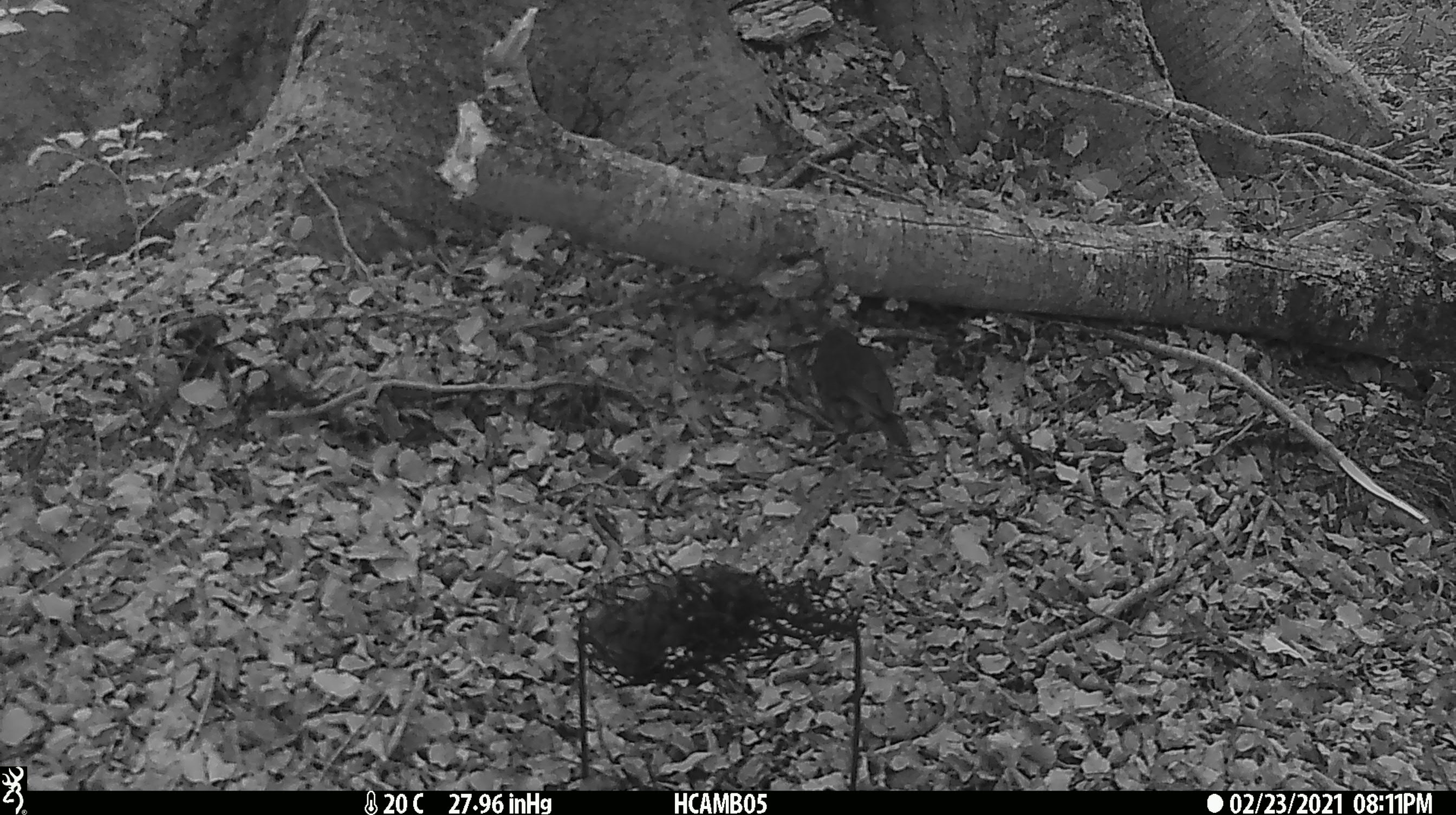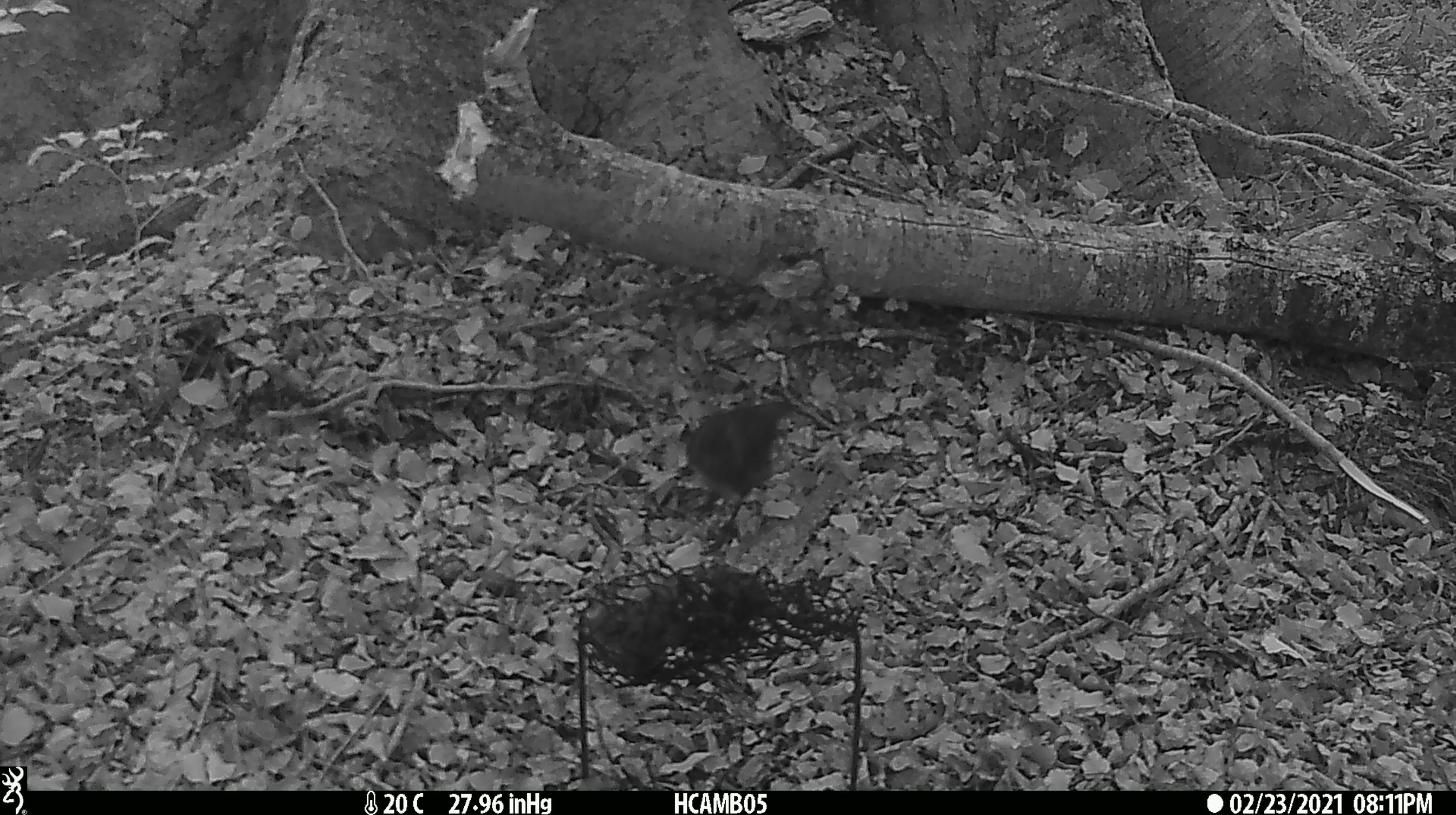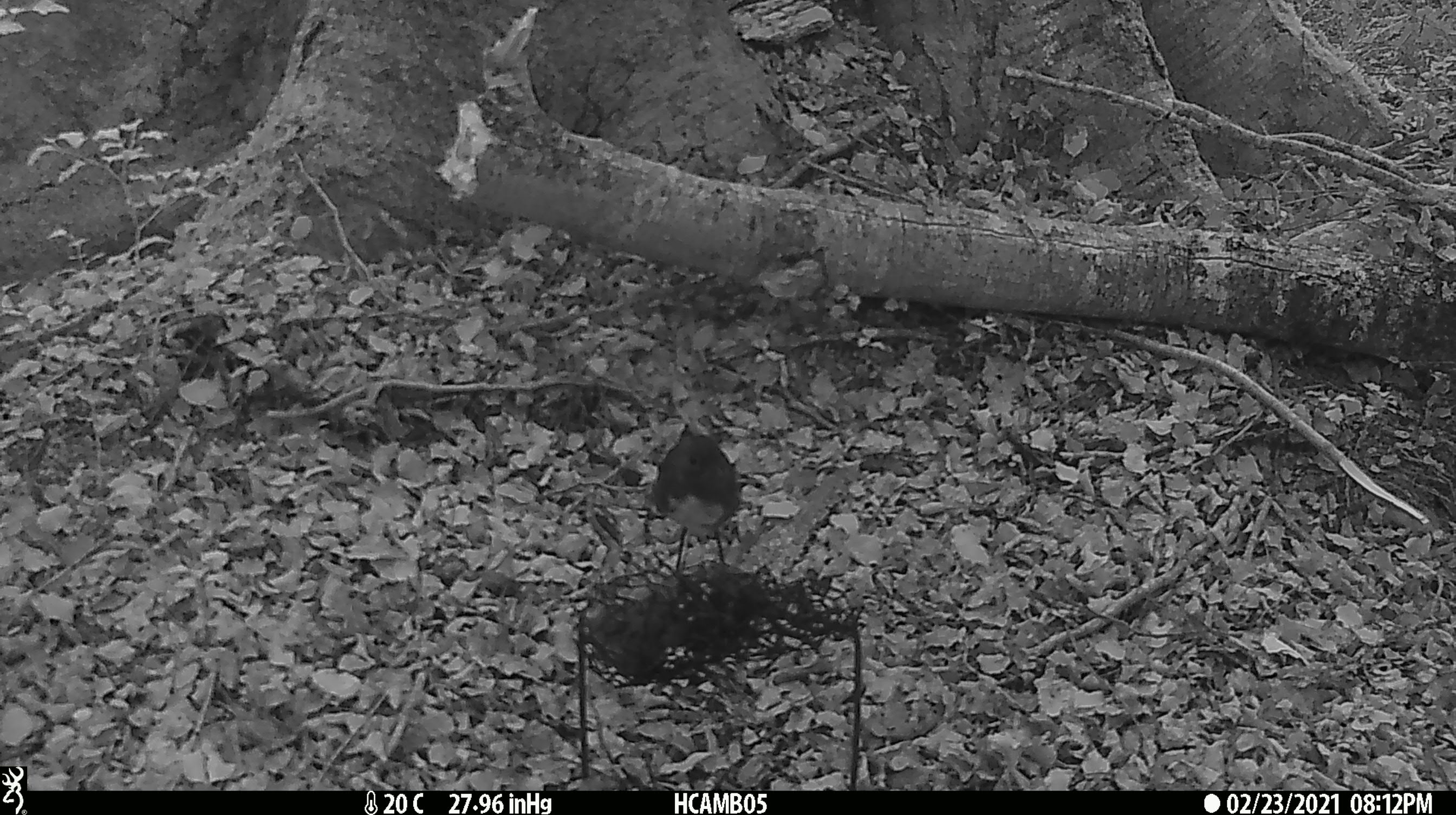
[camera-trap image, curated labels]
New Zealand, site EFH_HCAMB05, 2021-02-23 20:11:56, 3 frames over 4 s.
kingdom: Animalia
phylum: Chordata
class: Aves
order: Passeriformes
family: Petroicidae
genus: Petroica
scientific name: Petroica australis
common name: new zealand robin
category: robin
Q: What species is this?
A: Robin (new zealand robin) (Petroica australis).